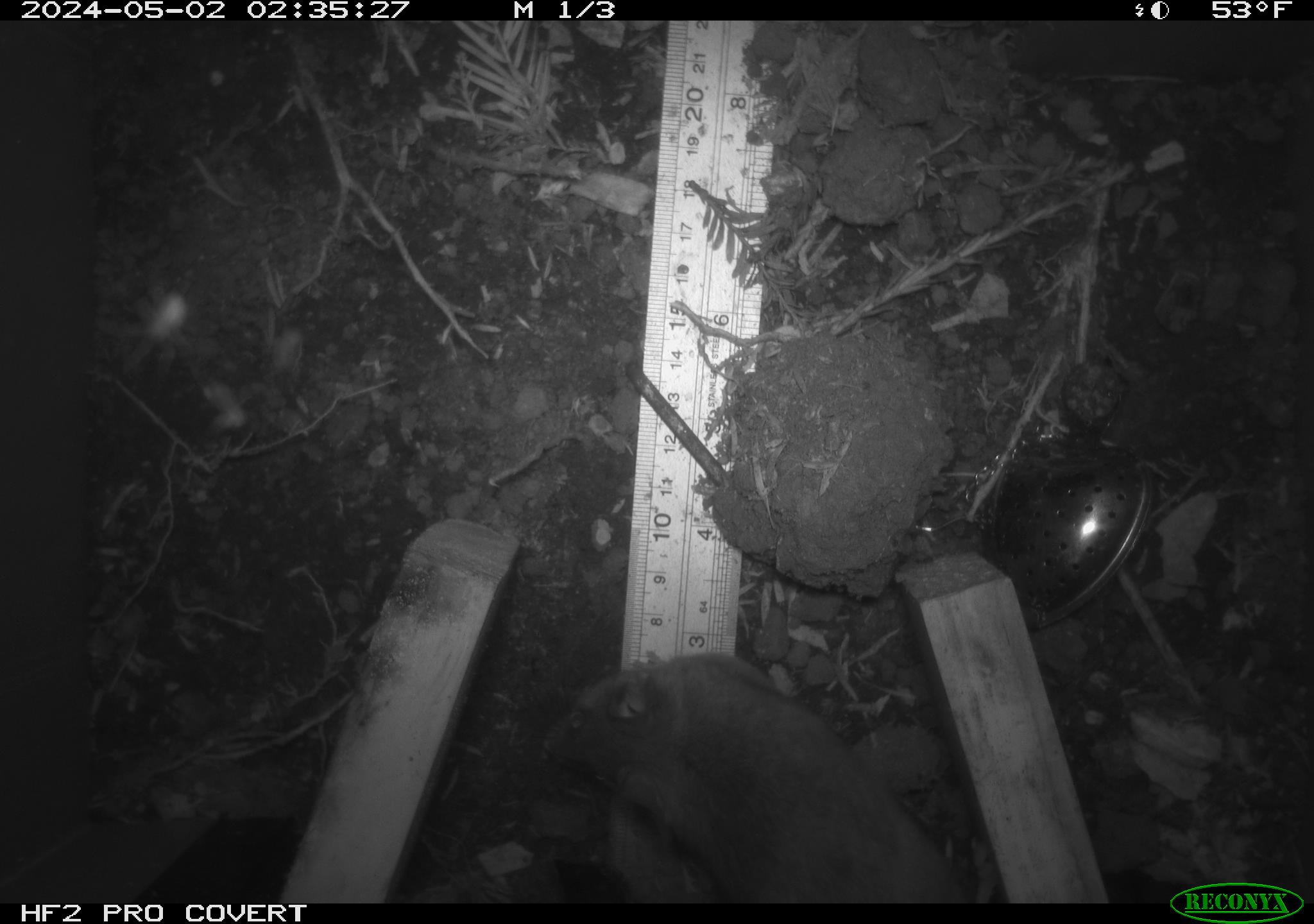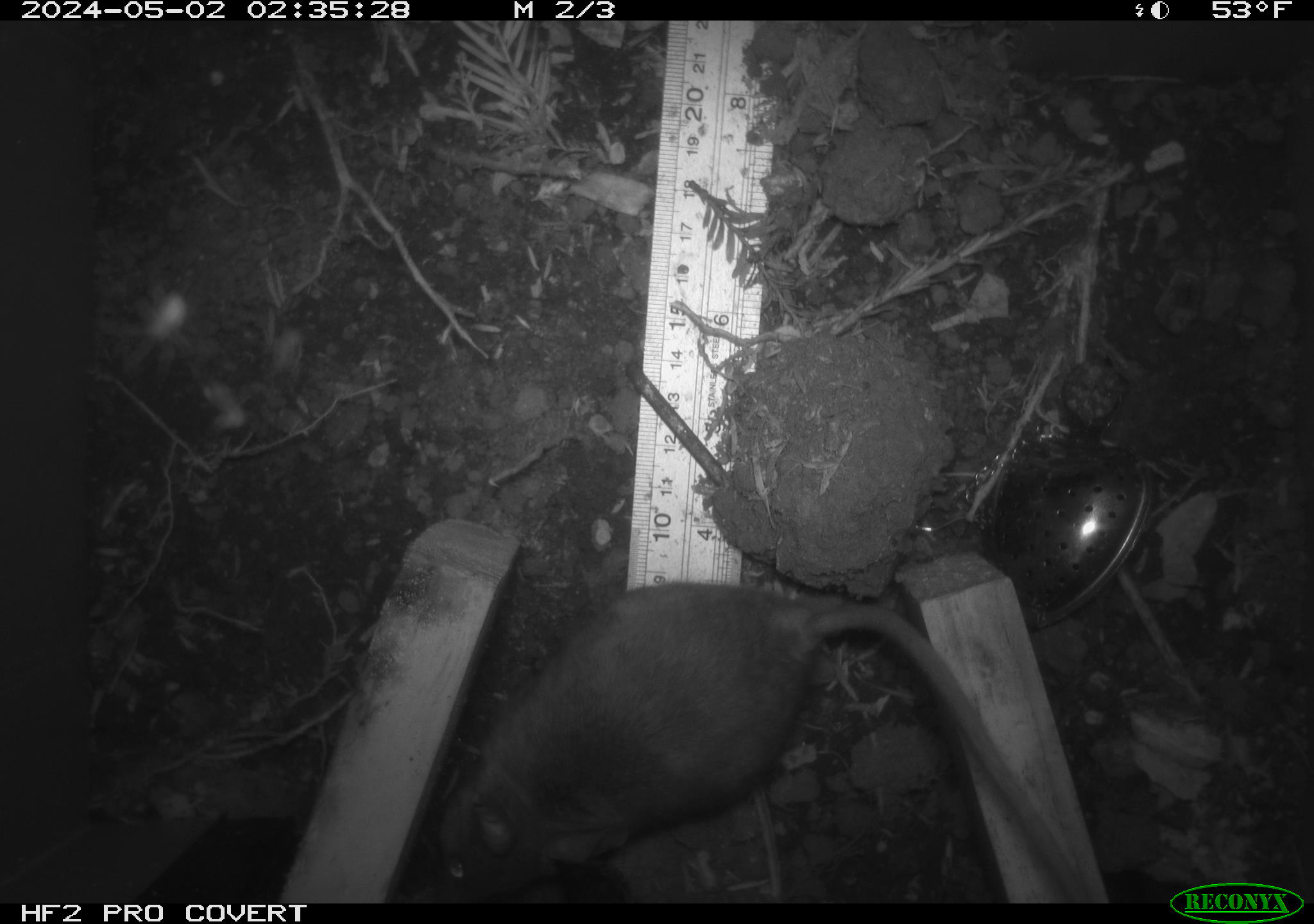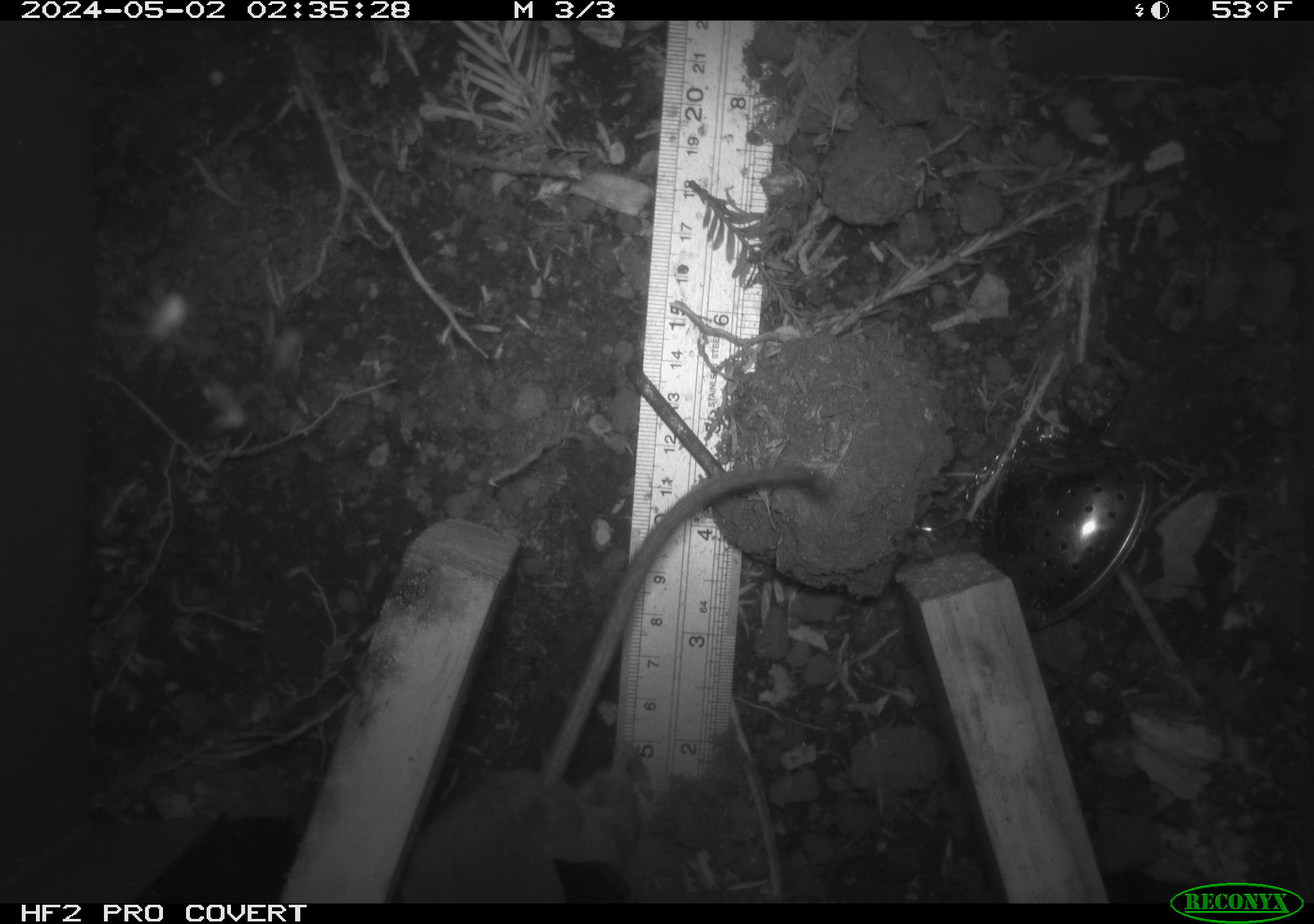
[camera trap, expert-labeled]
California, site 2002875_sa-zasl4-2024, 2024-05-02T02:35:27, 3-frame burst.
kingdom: Animalia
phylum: Chordata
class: Mammalia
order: Rodentia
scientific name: Rodentia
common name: rodent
Rodent (Rodentia).